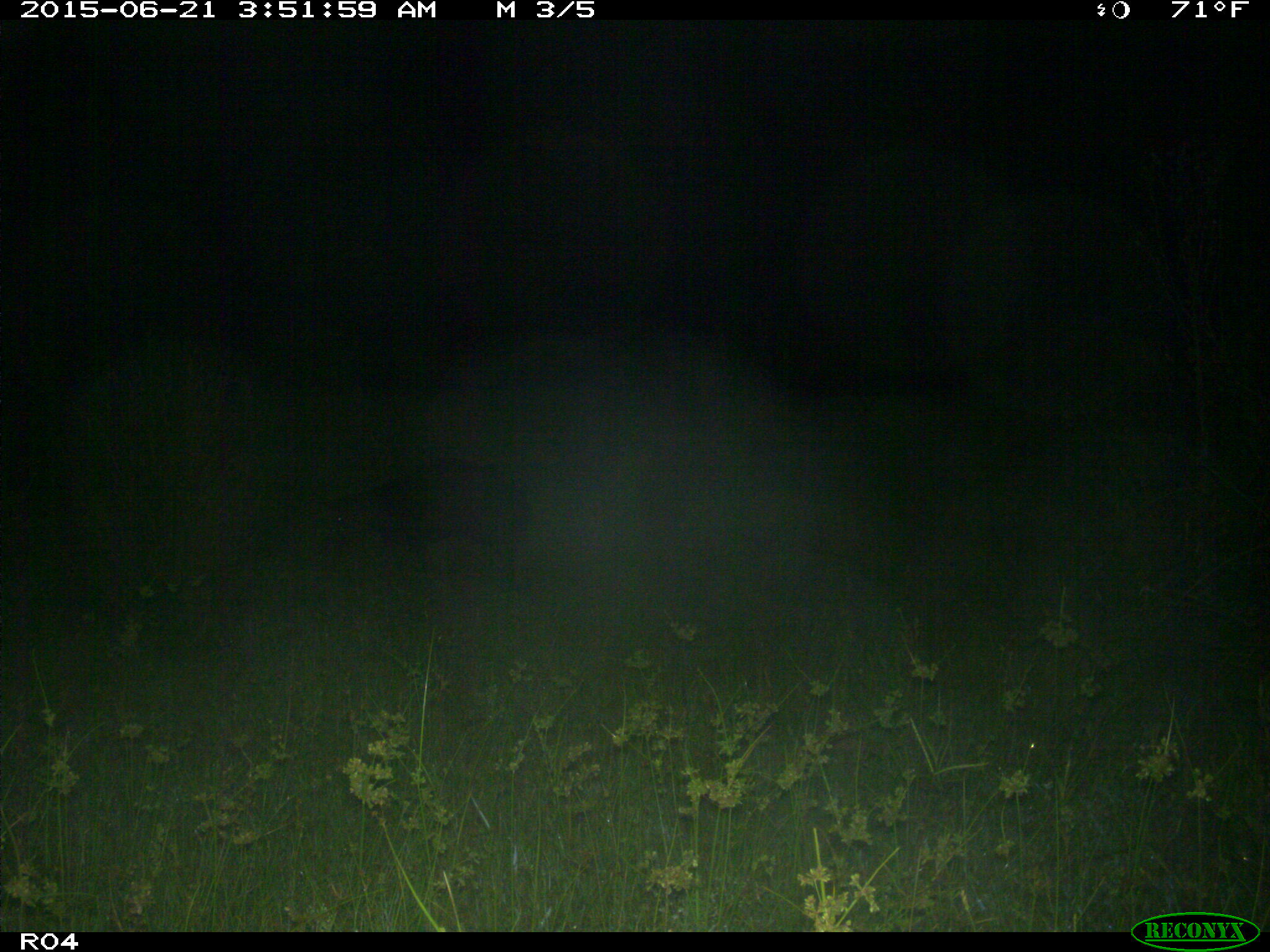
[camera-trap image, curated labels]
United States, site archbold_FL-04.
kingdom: Animalia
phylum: Chordata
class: Mammalia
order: Artiodactyla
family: Suidae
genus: Sus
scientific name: Sus scrofa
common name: wild boar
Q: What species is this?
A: Sus scrofa (wild boar).